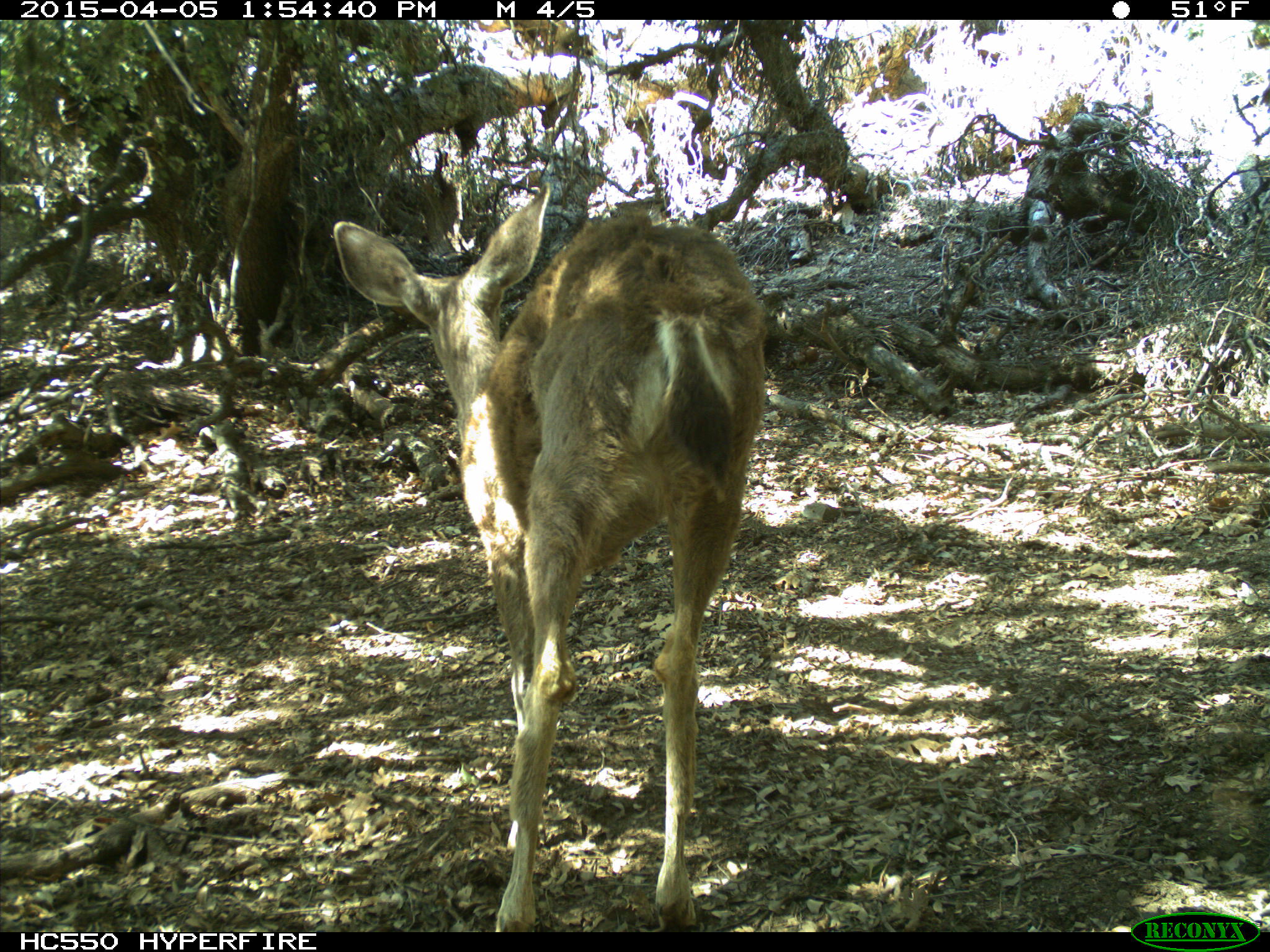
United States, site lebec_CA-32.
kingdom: Animalia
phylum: Chordata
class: Mammalia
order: Artiodactyla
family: Cervidae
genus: Odocoileus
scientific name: Odocoileus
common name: deer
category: unidentified deer